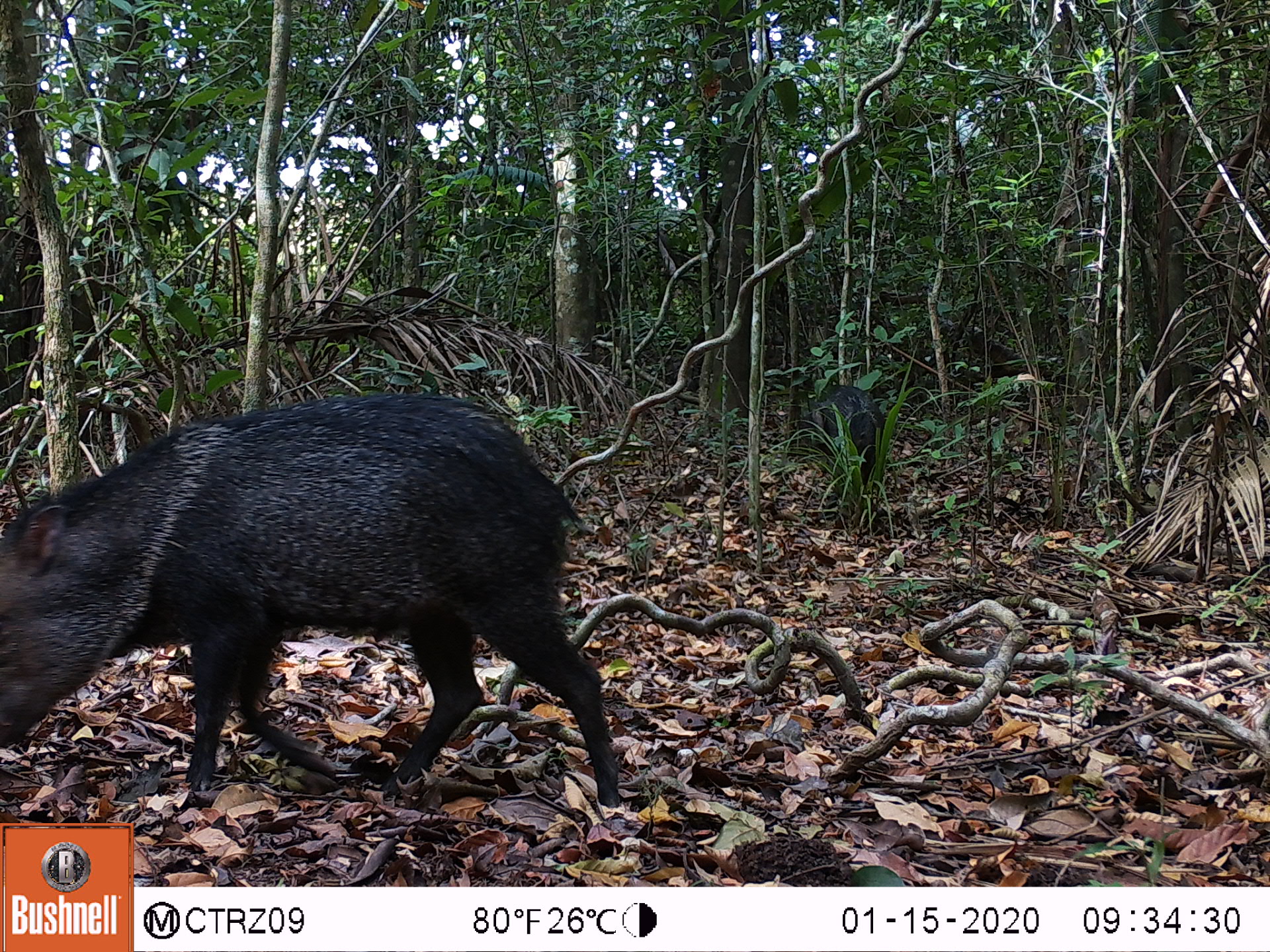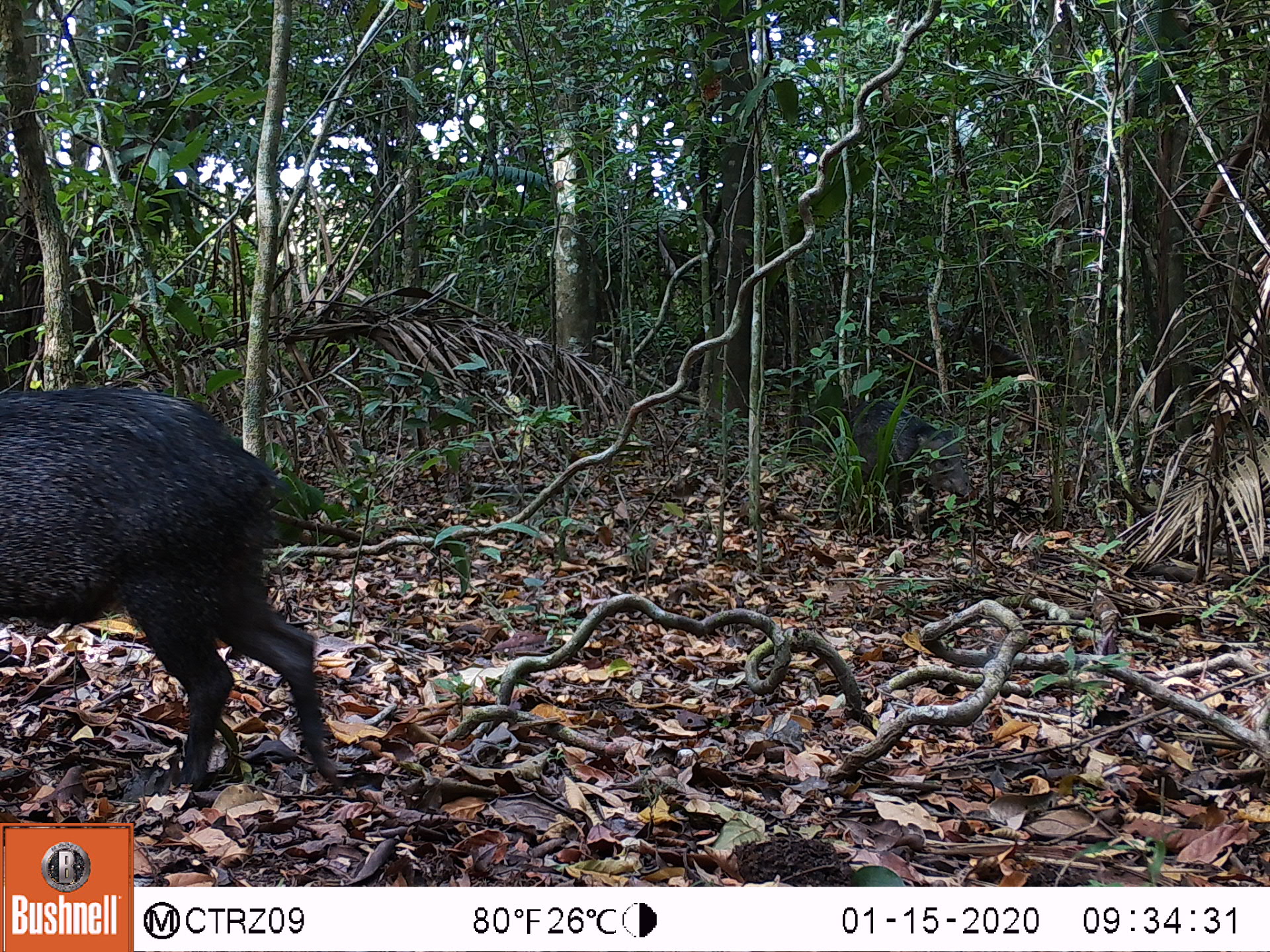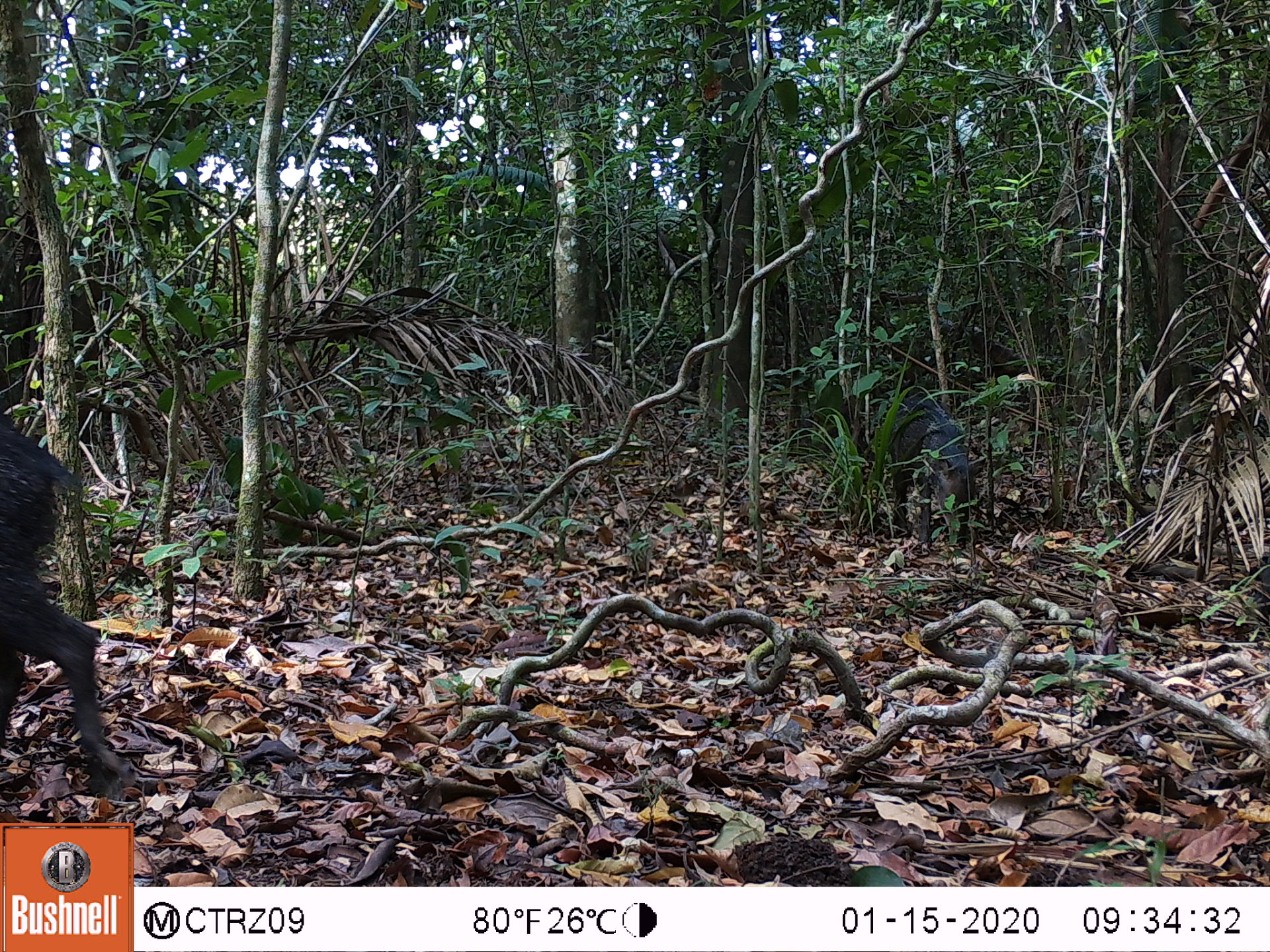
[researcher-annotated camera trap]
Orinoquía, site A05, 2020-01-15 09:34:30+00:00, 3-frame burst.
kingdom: Animalia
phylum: Chordata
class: Mammalia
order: Artiodactyla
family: Tayassuidae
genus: Pecari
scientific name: Pecari tajacu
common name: collared peccary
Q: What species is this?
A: Collared peccary (Pecari tajacu).